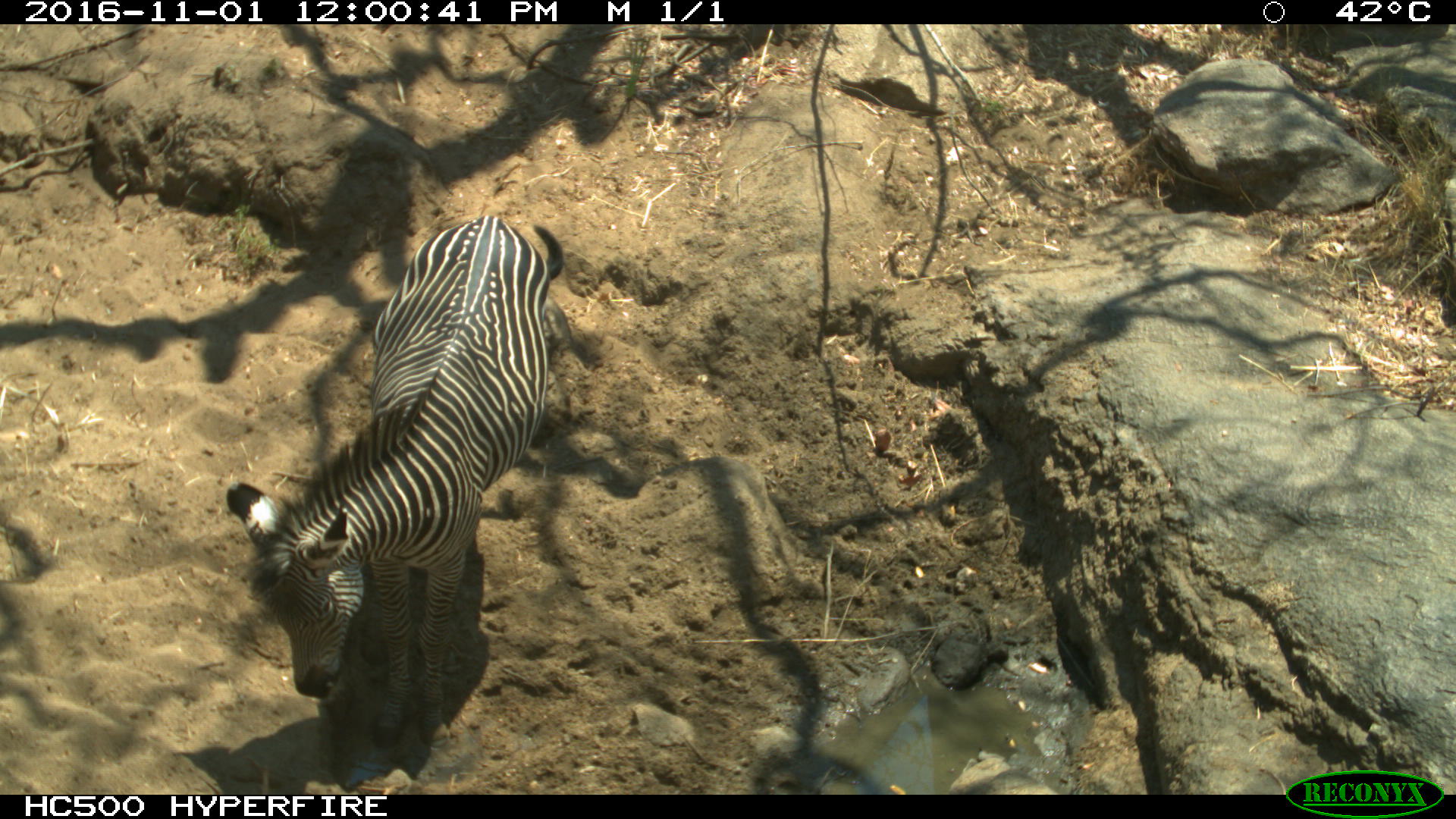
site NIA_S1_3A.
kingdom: Animalia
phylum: Chordata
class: Mammalia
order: Perissodactyla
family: Equidae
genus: Equus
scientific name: Equus quagga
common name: plains zebra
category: zebraplains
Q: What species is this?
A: Zebraplains (plains zebra) (Equus quagga).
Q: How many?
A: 1.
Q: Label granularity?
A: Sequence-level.